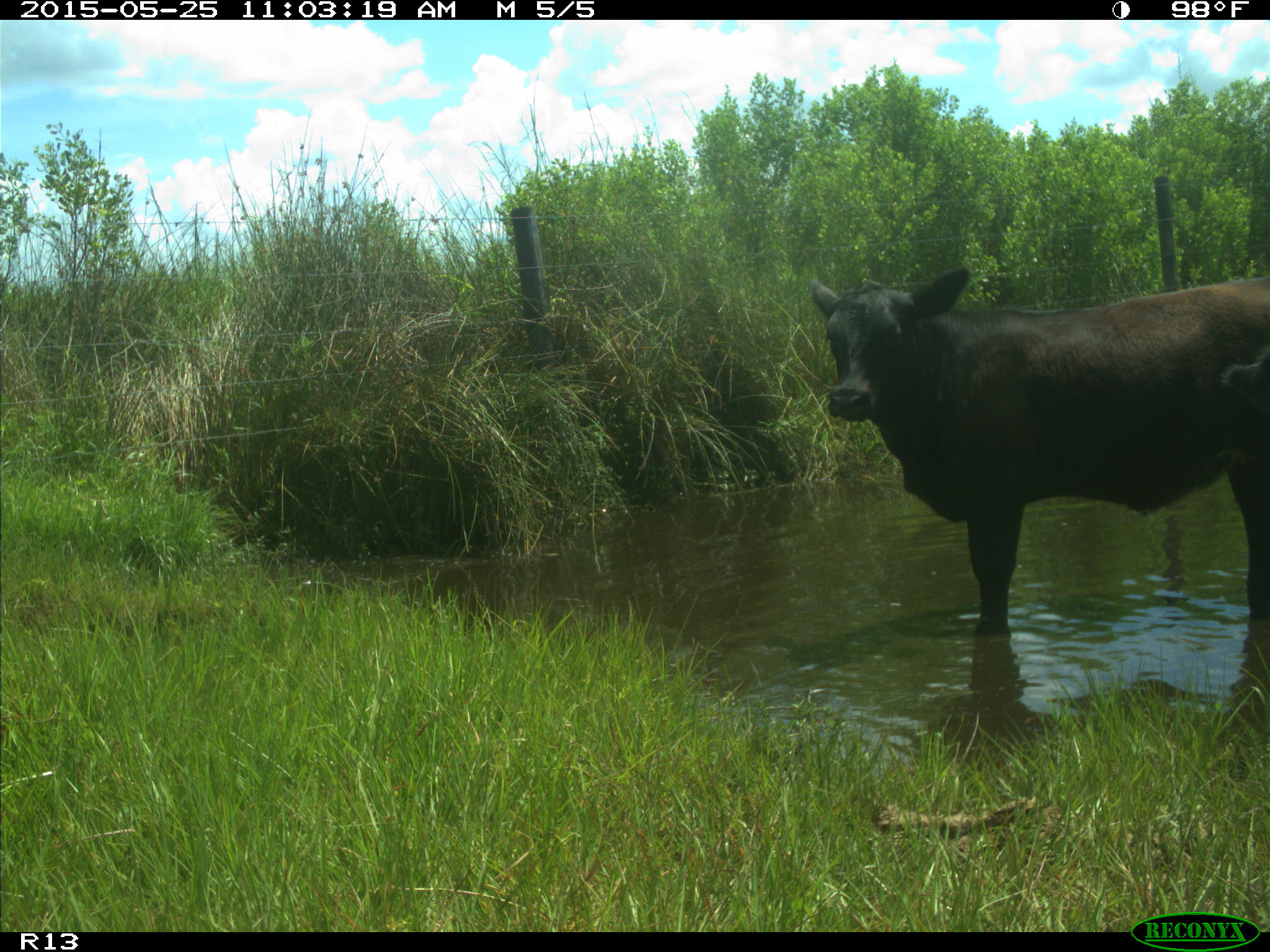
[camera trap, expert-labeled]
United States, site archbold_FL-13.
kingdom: Animalia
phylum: Chordata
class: Mammalia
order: Artiodactyla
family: Bovidae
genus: Bos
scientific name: Bos taurus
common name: domestic cow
Bos taurus (domestic cow).